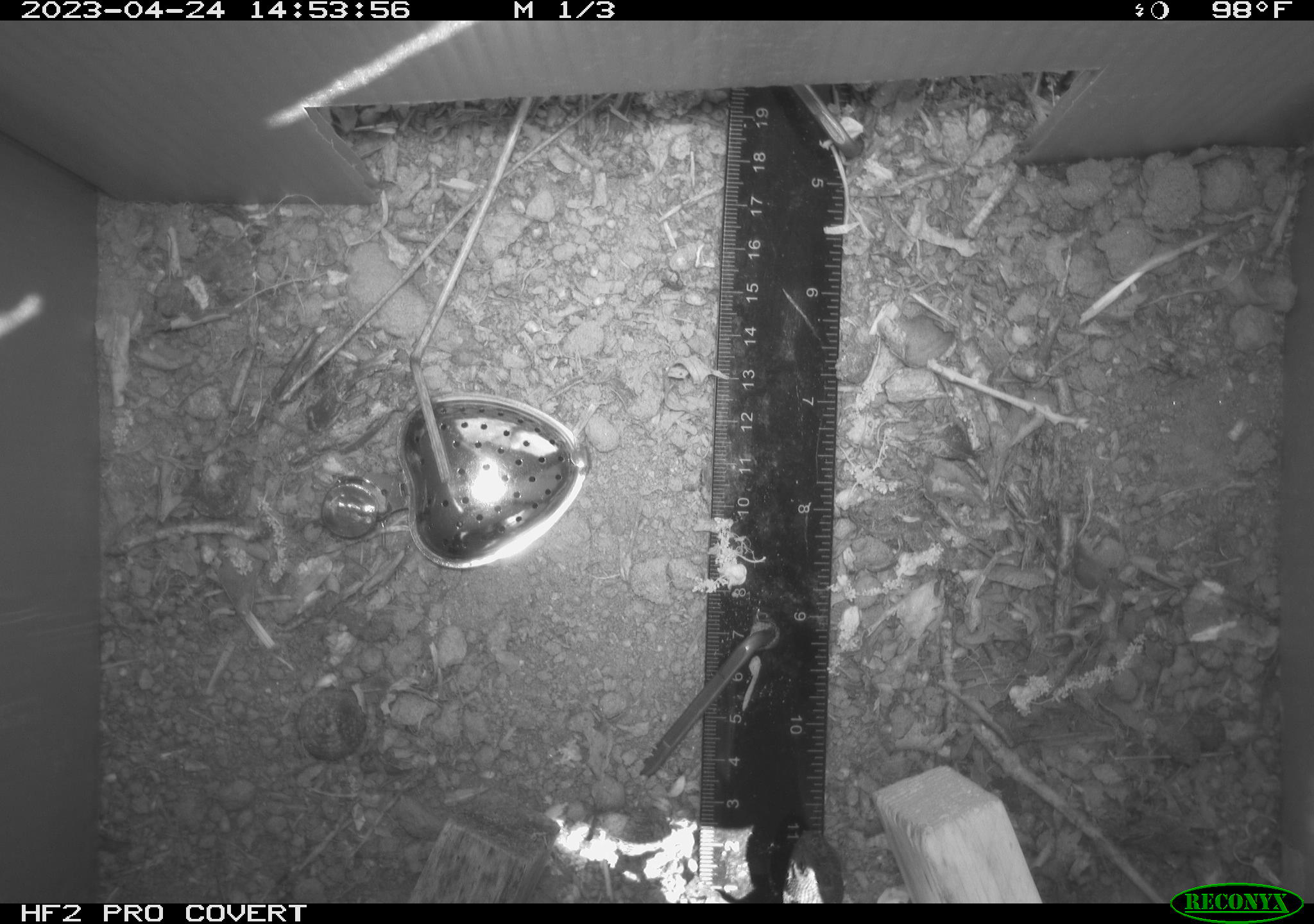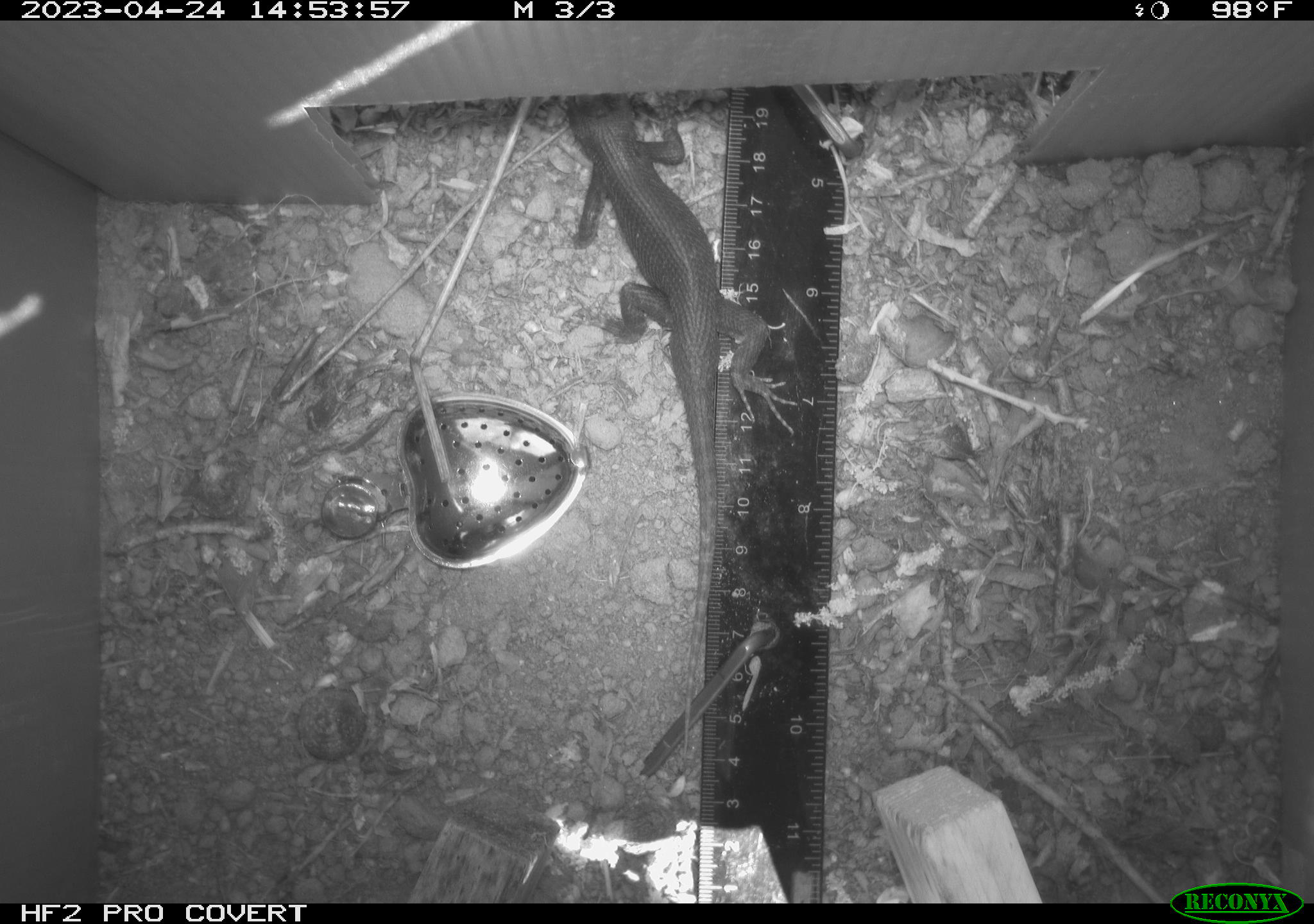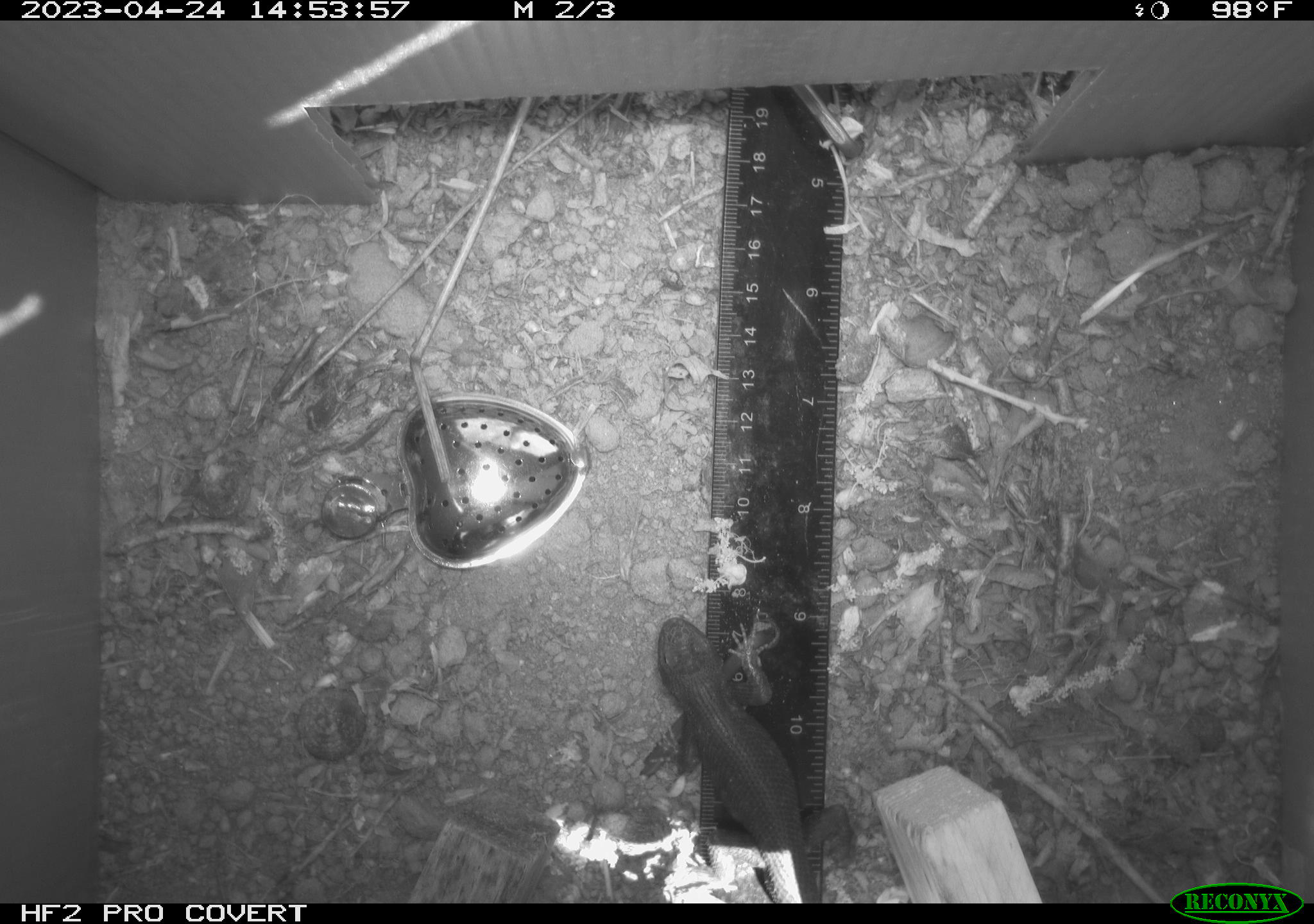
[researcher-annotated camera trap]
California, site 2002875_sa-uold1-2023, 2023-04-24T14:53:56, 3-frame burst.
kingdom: Animalia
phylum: Chordata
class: Reptilia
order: Squamata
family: Phrynosomatidae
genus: Sceloporus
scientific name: Sceloporus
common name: spiny lizards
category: sceloporus species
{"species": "sceloporus species (spiny lizards) (Sceloporus)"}